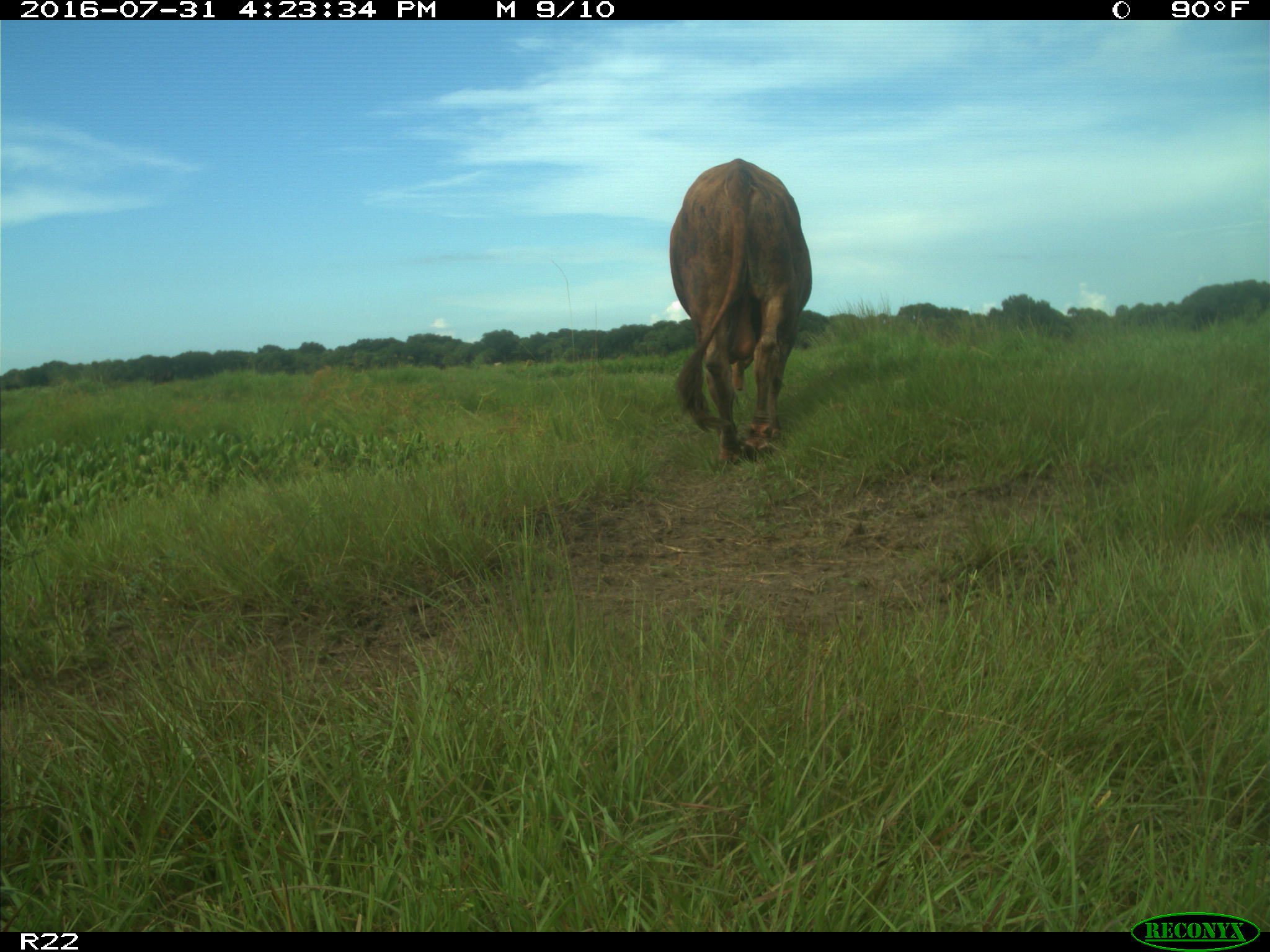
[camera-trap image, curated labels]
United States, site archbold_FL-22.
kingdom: Animalia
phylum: Chordata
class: Mammalia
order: Artiodactyla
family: Bovidae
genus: Bos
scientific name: Bos taurus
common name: domestic cow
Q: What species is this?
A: Bos taurus (domestic cow).